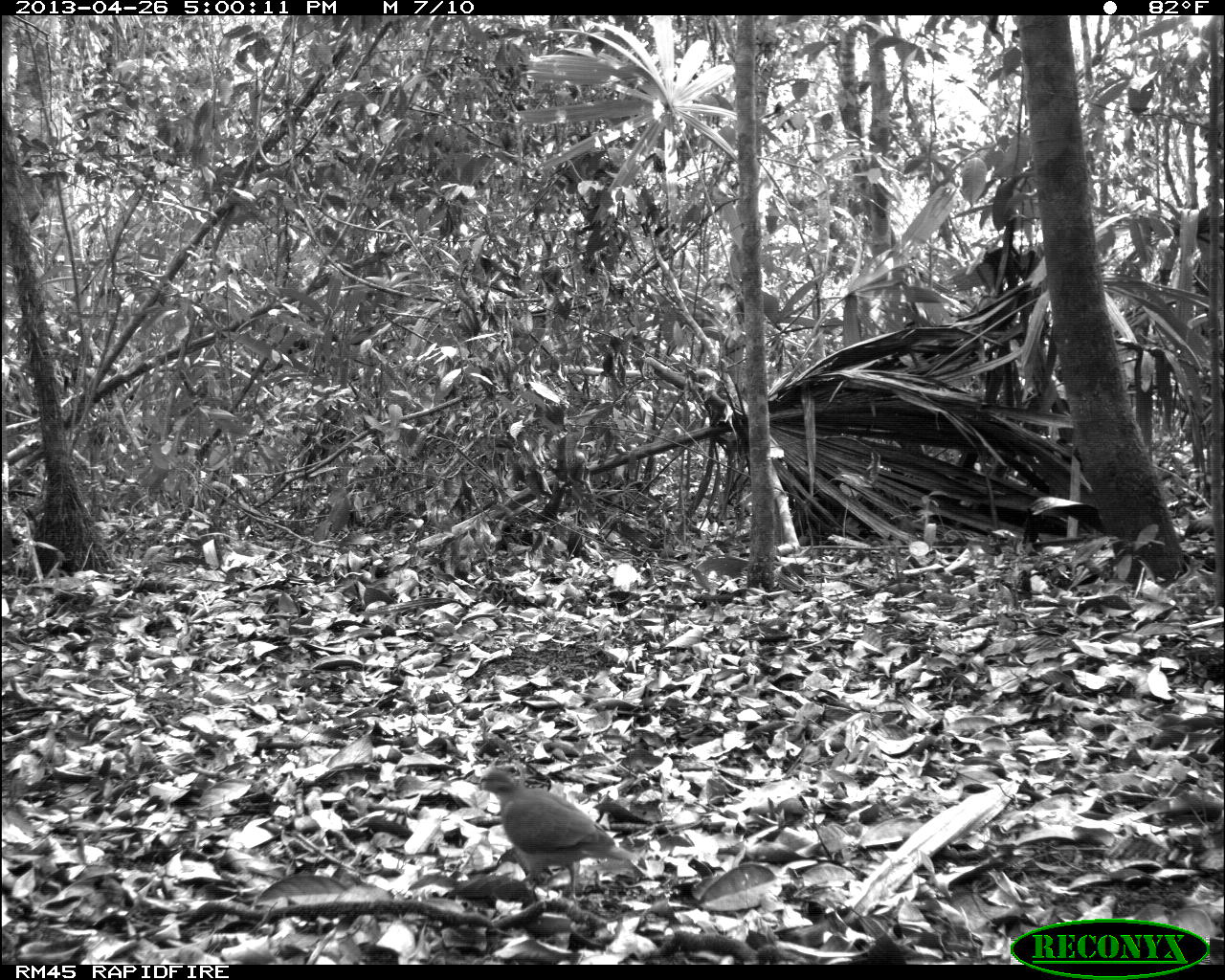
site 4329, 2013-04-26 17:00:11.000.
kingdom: Animalia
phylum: Chordata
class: Aves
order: Columbiformes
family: Columbidae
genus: Geotrygon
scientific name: Geotrygon montana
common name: ruddy quail-dove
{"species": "Geotrygon montana (ruddy quail-dove)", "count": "1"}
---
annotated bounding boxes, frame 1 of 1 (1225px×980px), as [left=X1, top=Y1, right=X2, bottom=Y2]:
geotrygon montana: [left=472, top=764, right=643, bottom=901]